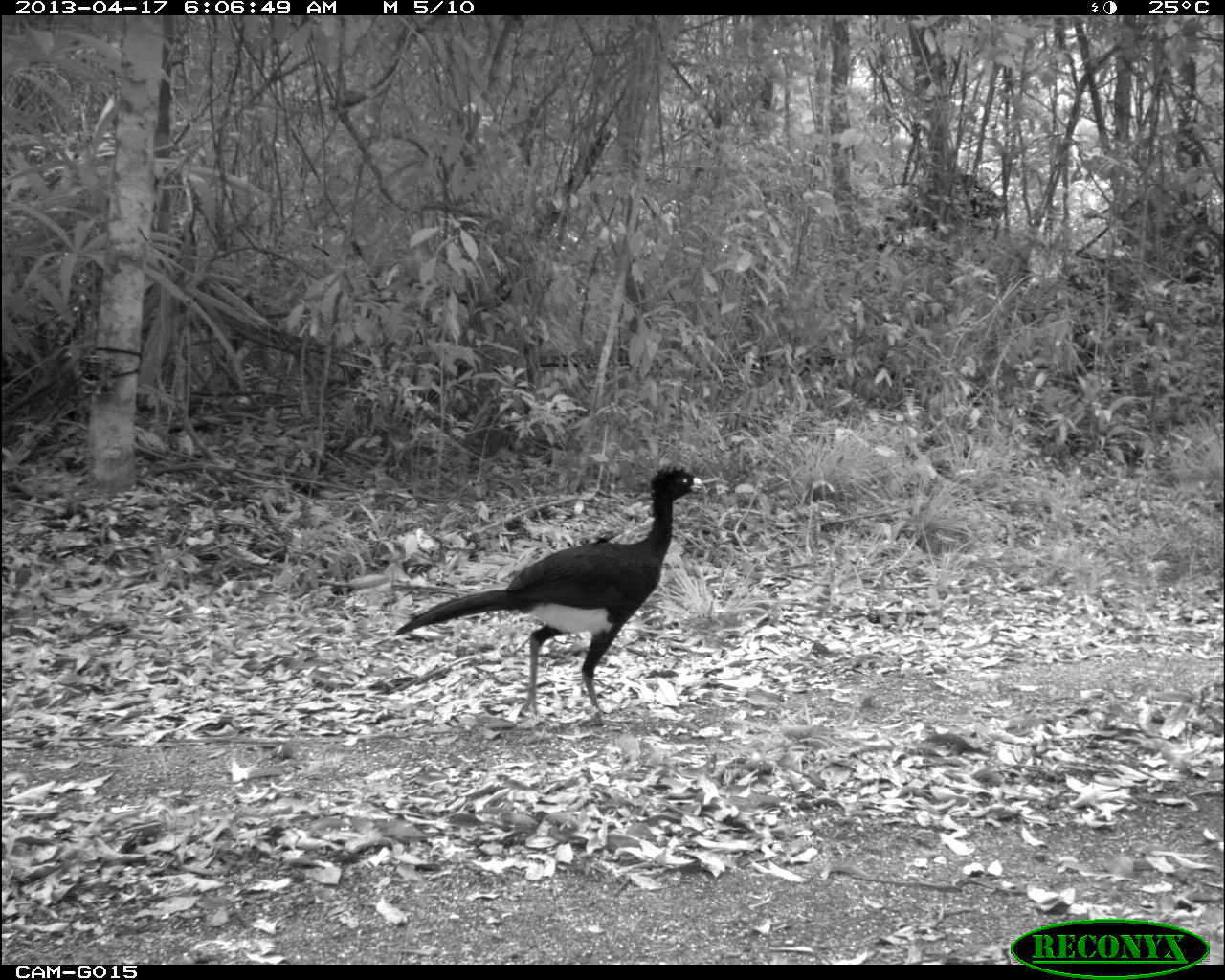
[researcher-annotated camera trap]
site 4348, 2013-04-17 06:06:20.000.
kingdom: Animalia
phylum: Chordata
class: Aves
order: Galliformes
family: Cracidae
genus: Crax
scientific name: Crax rubra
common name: great curassow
Crax rubra (great curassow), count 3.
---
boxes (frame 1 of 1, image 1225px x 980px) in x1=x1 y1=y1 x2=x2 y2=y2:
crax rubra: x1=390 y1=461 x2=705 y2=728